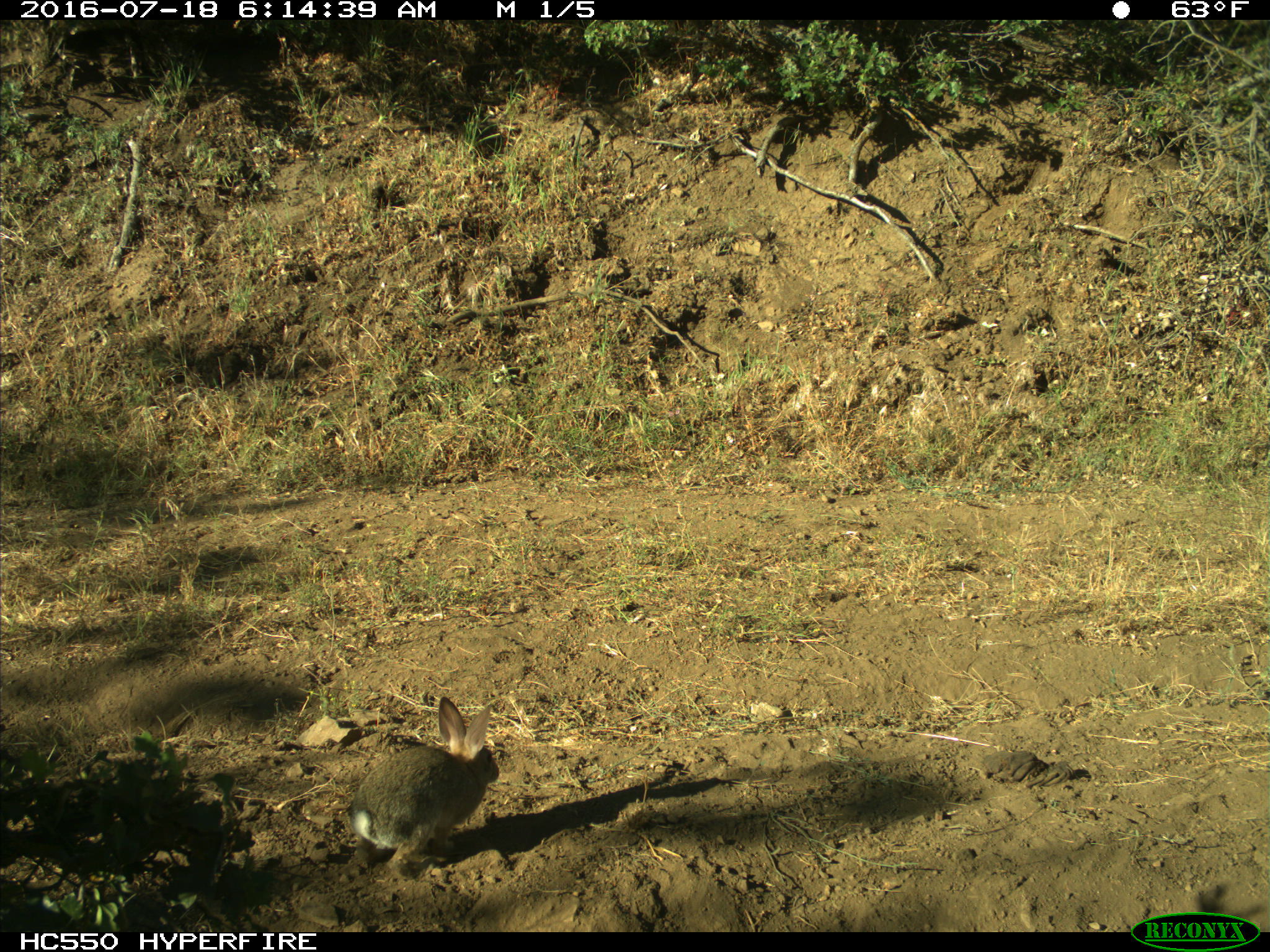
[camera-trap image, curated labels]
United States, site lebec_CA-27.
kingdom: Animalia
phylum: Chordata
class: Mammalia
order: Lagomorpha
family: Leporidae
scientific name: Leporidae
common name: rabbits and hares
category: unidentified rabbit